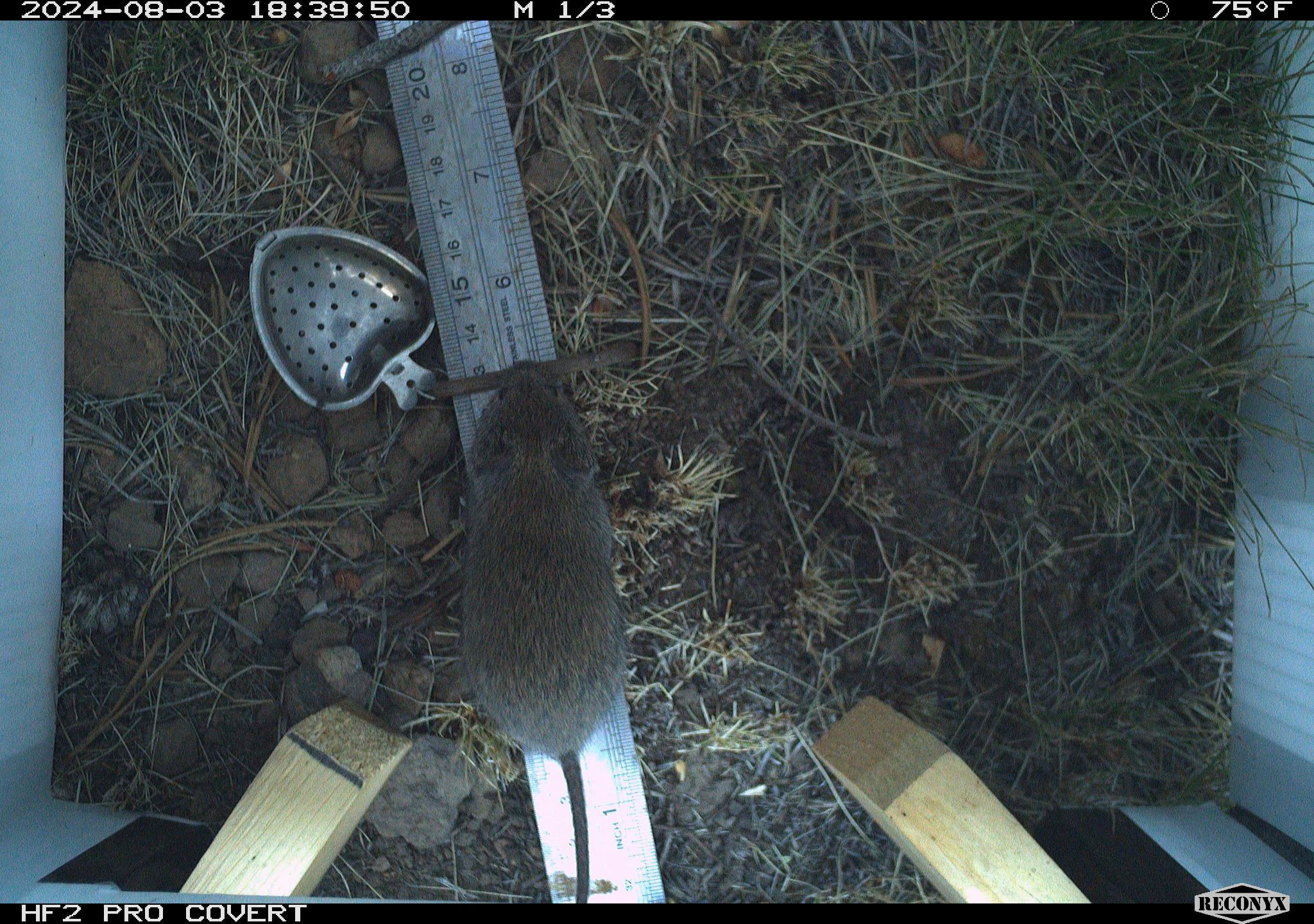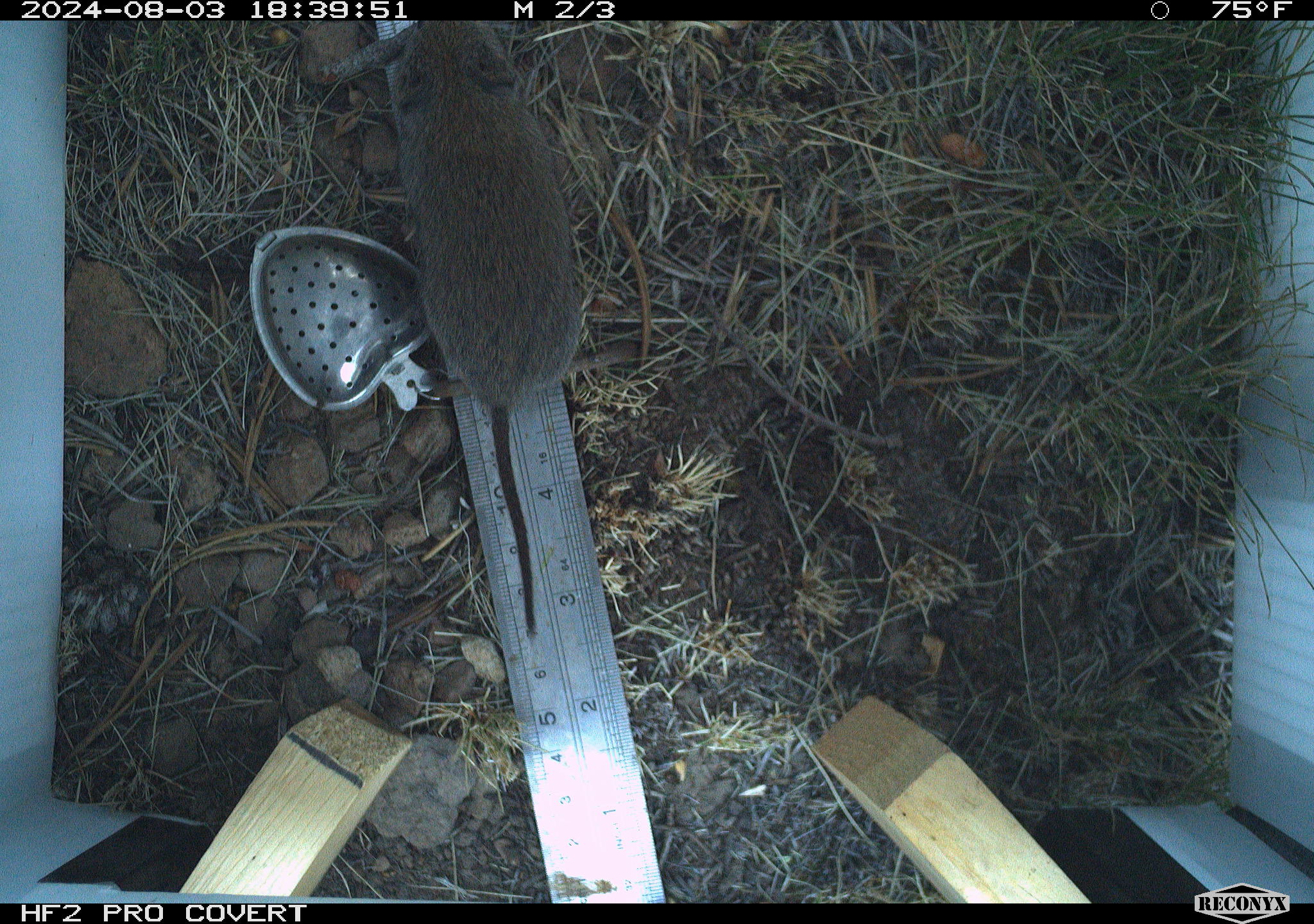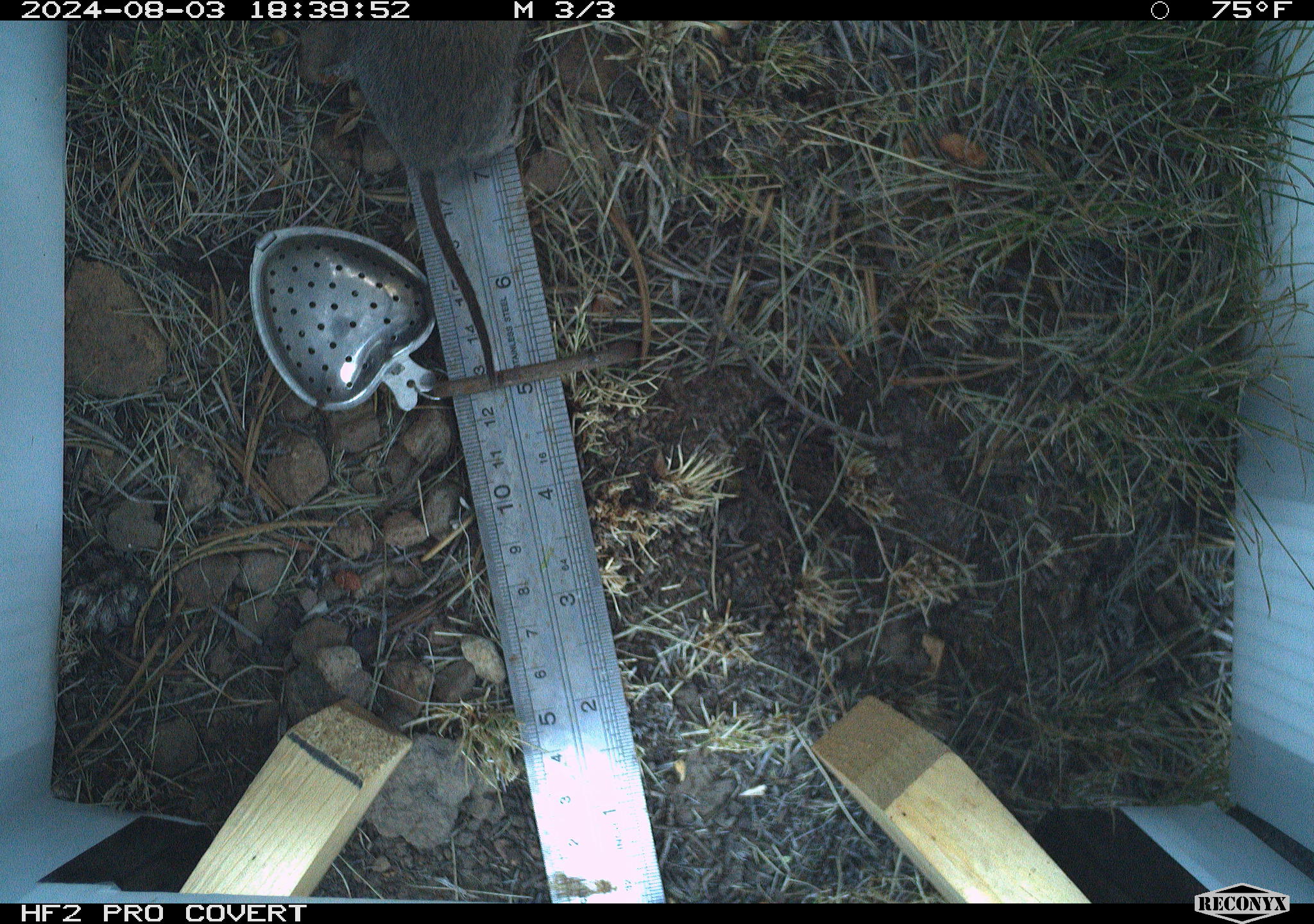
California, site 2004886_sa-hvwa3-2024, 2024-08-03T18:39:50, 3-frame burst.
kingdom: Animalia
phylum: Chordata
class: Mammalia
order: Rodentia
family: Cricetidae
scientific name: Arvicolinae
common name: voles, lemmings, and muskrats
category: arvicolinae subfamily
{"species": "arvicolinae subfamily (voles, lemmings, and muskrats) (Arvicolinae)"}